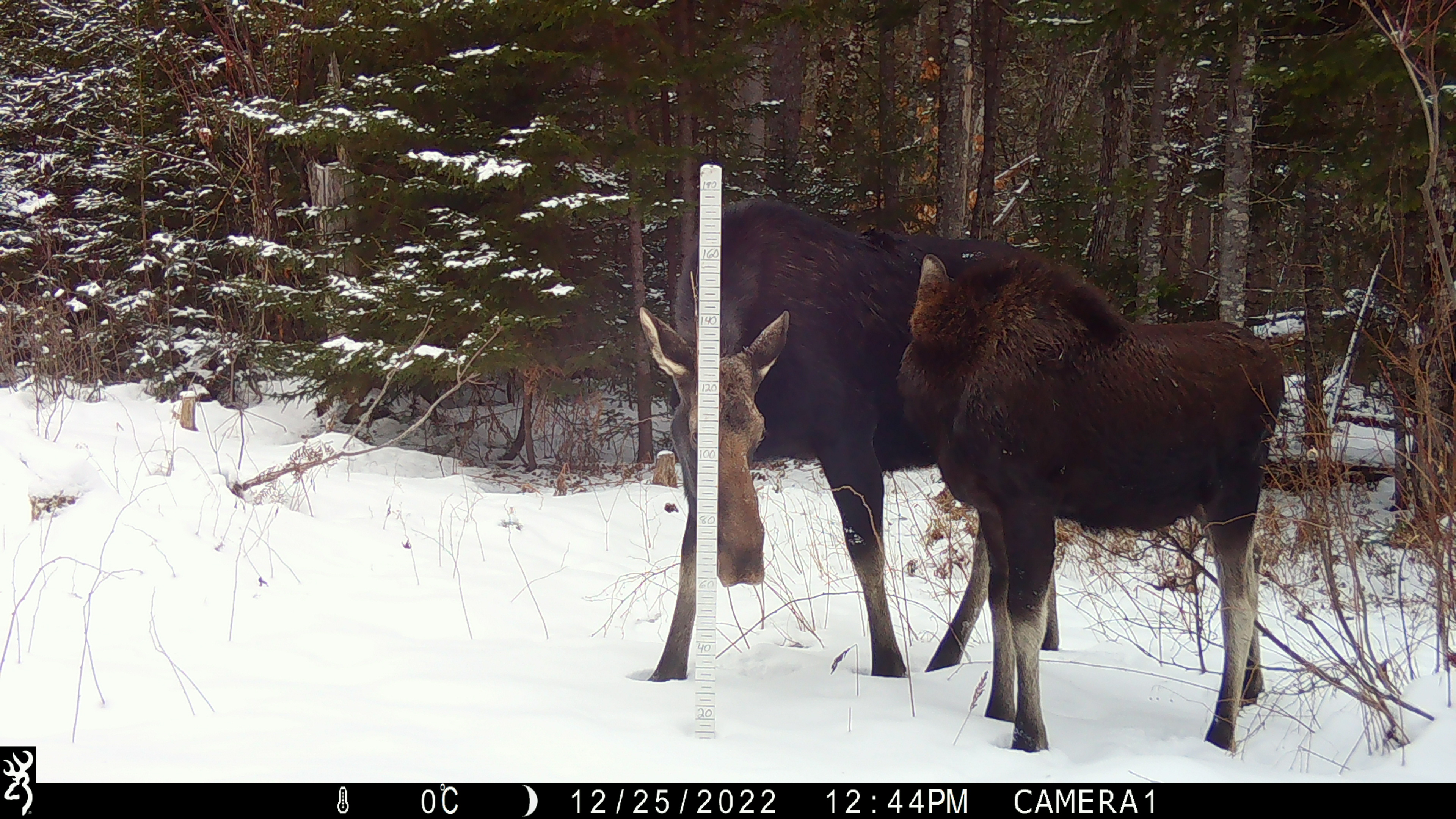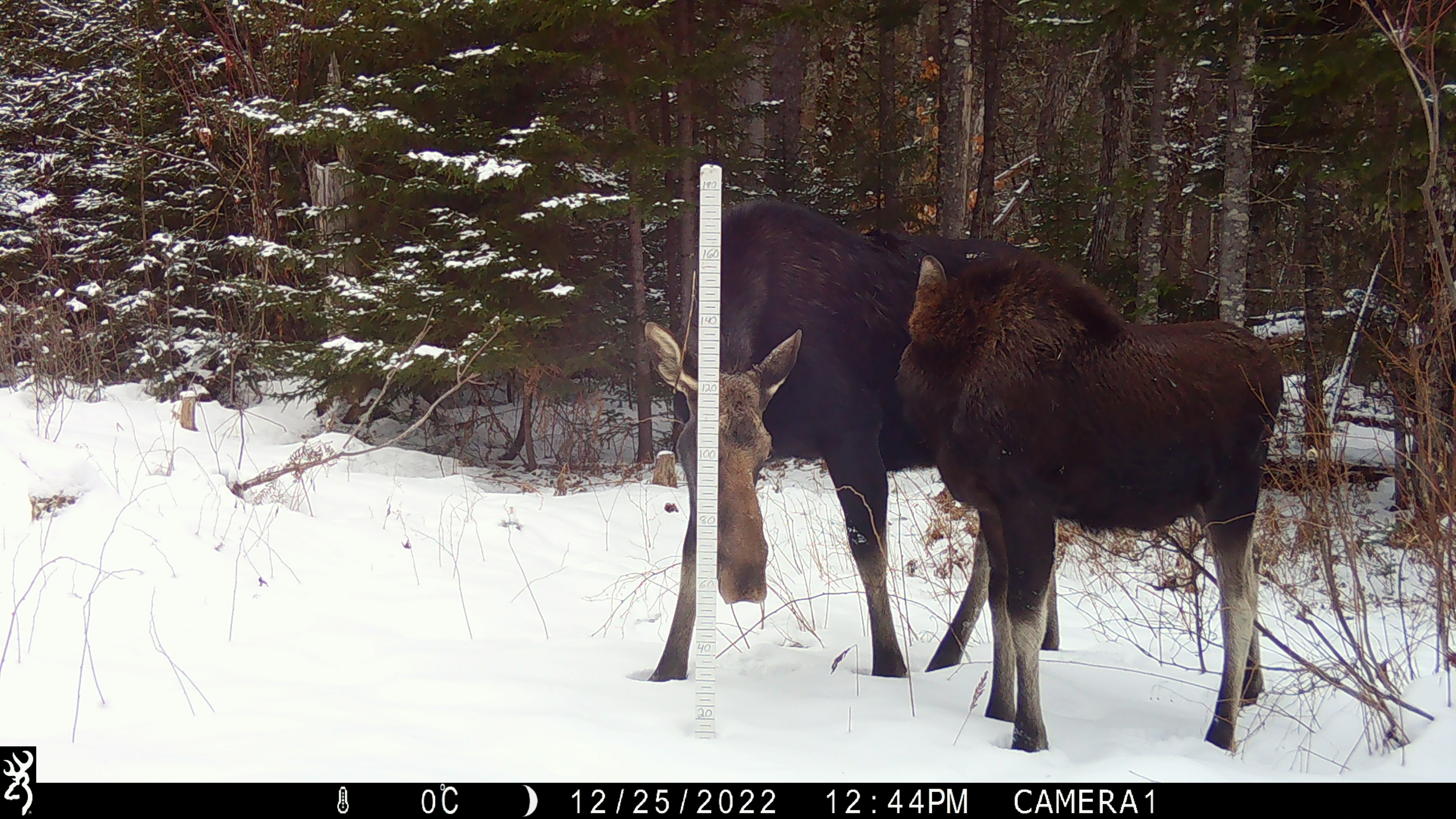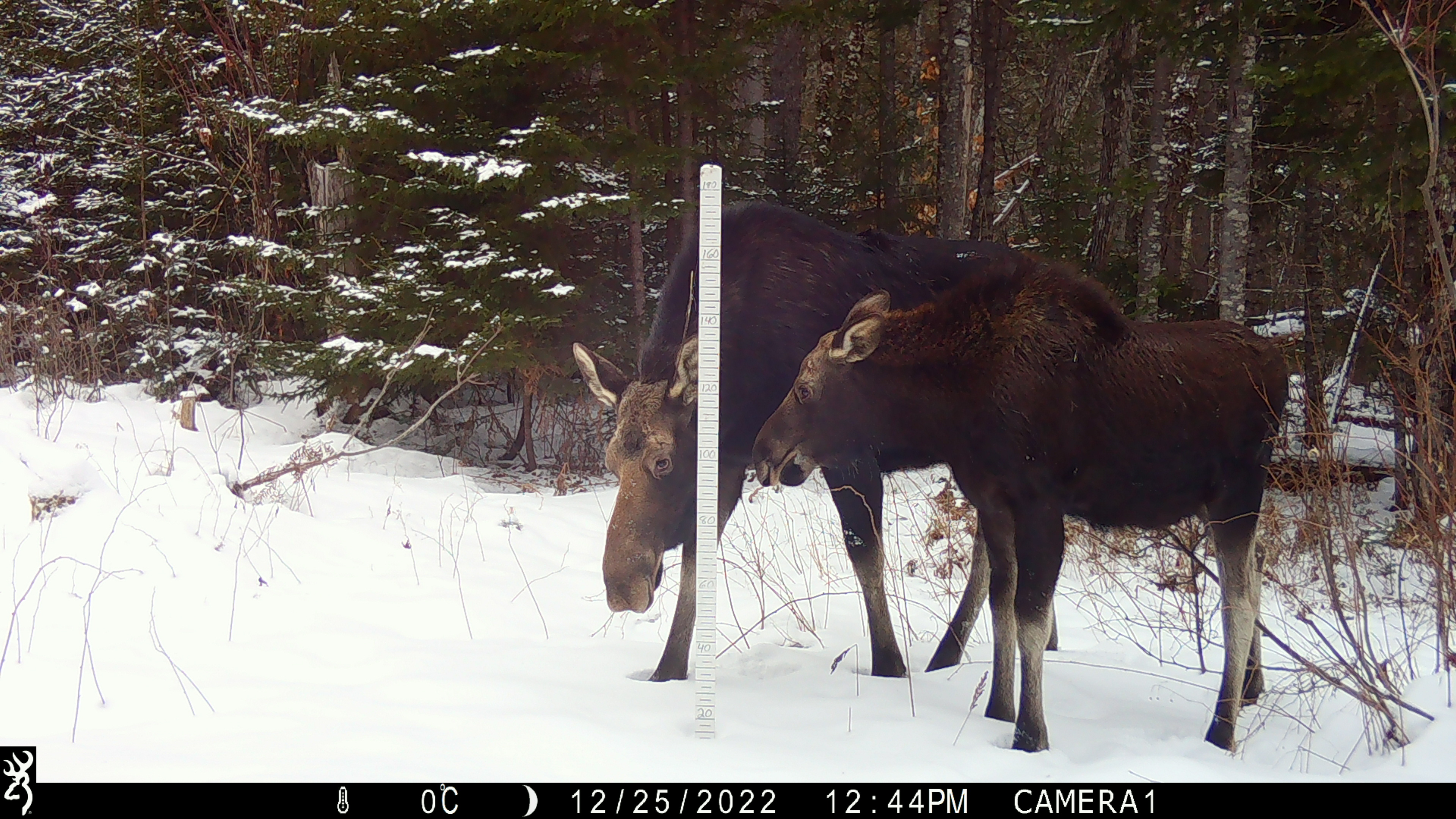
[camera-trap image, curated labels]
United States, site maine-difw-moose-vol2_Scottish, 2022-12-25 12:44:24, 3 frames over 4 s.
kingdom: Animalia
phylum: Chordata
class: Mammalia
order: Artiodactyla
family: Cervidae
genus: Alces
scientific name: Alces alces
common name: moose